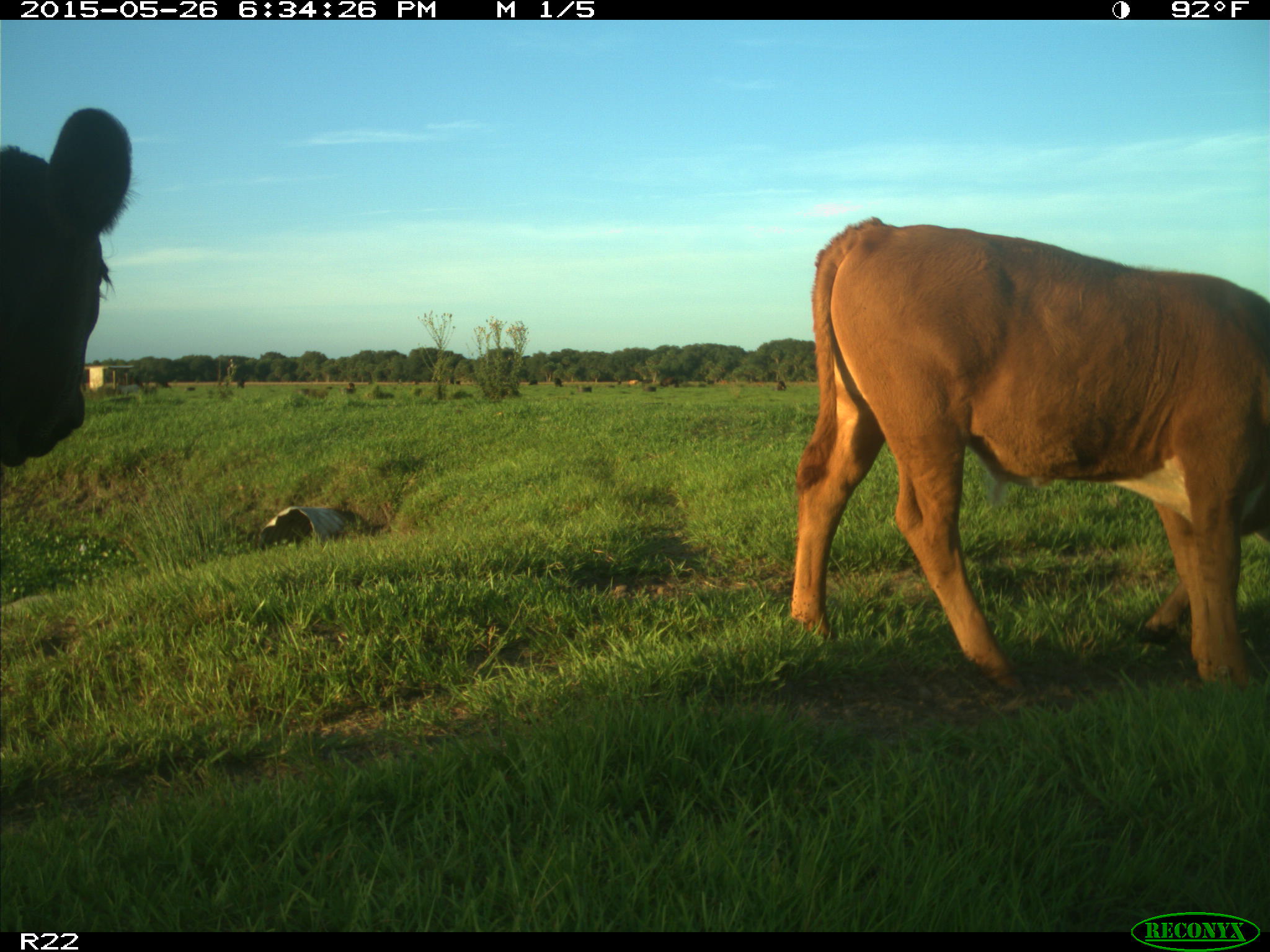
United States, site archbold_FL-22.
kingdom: Animalia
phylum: Chordata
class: Mammalia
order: Artiodactyla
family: Bovidae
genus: Bos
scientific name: Bos taurus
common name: domestic cow